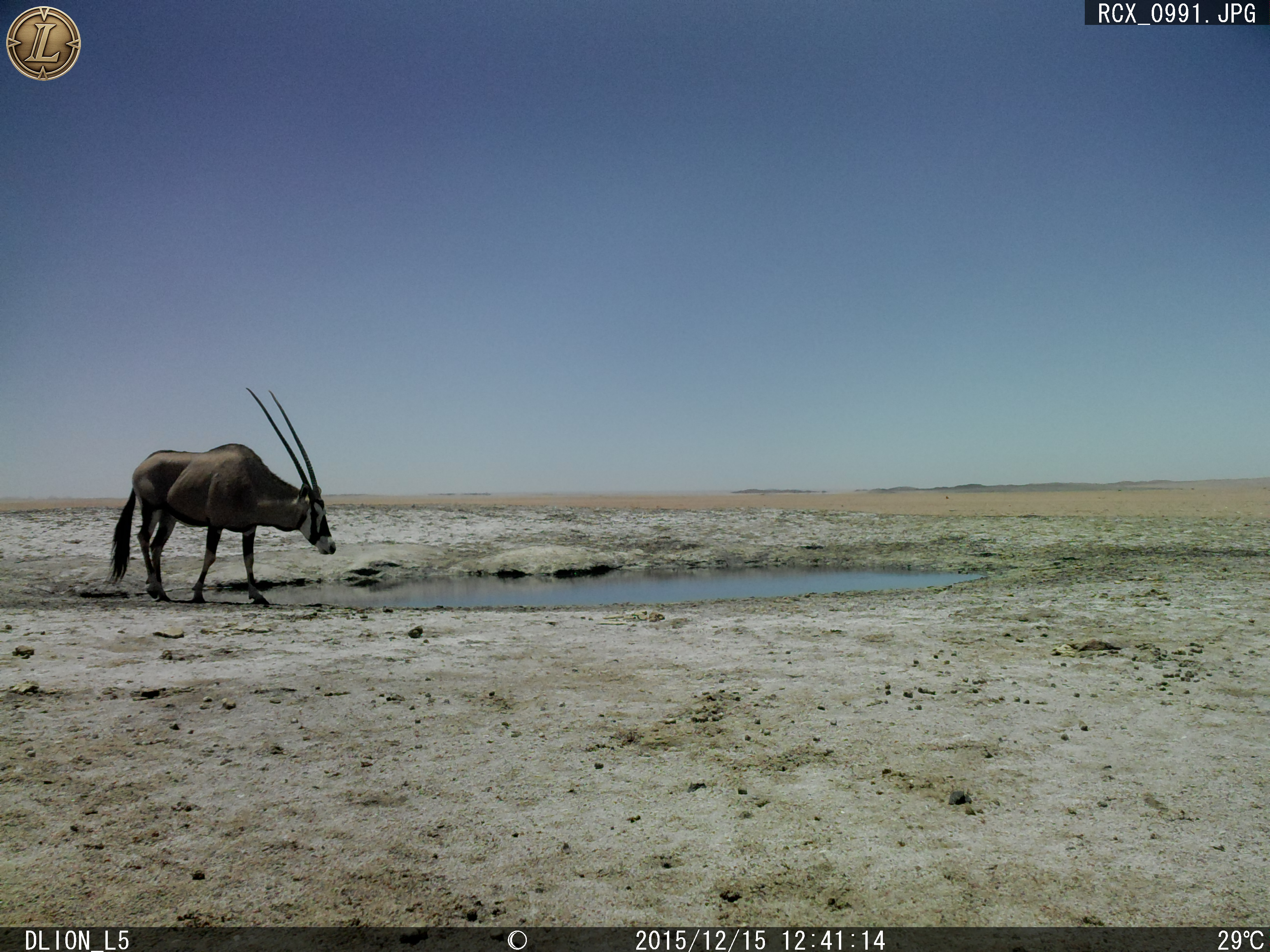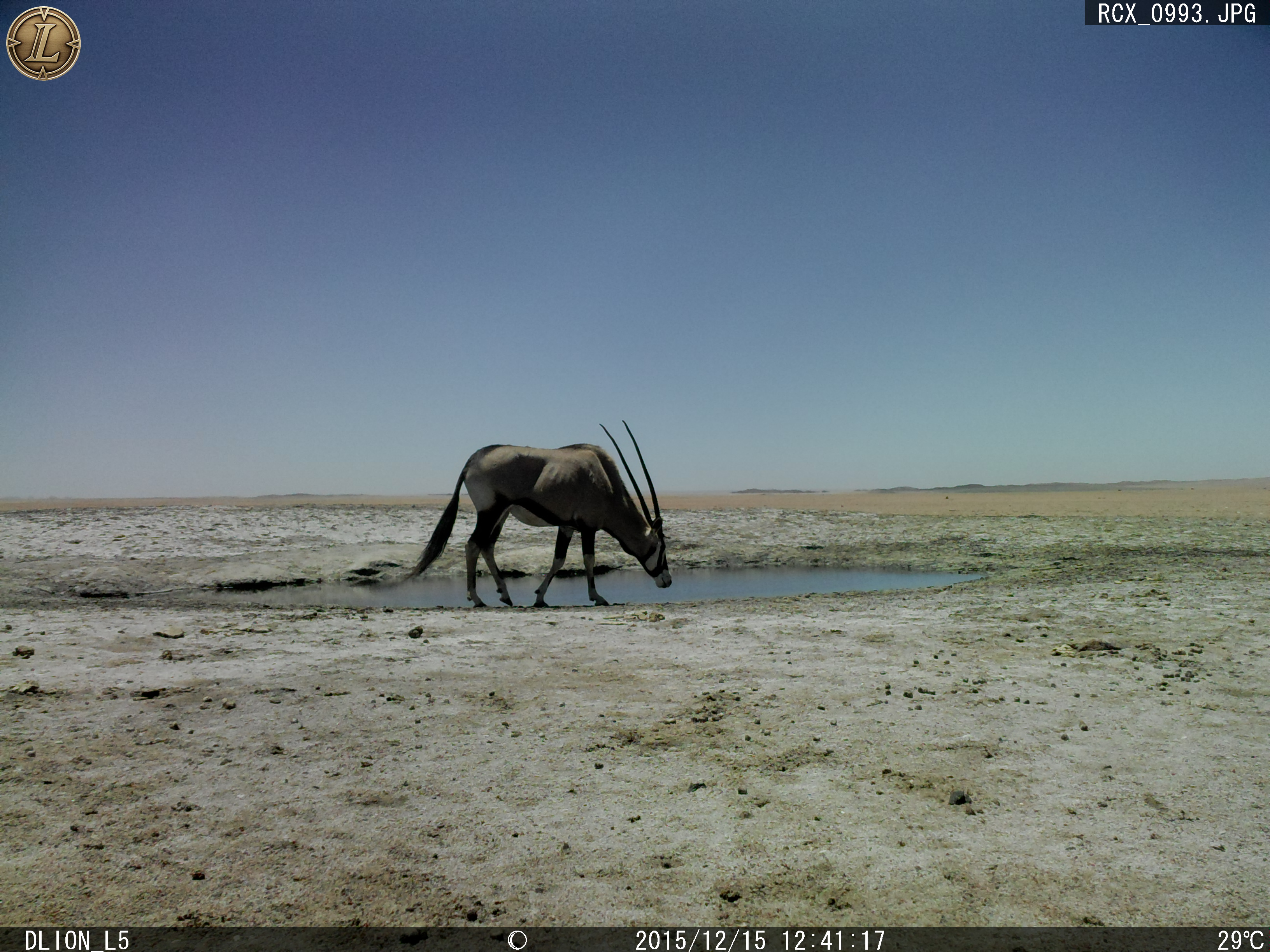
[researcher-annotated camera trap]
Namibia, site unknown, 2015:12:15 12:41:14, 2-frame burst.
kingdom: Animalia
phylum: Chordata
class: Mammalia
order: Artiodactyla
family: Bovidae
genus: Oryx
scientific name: Oryx gazella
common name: gemsbok